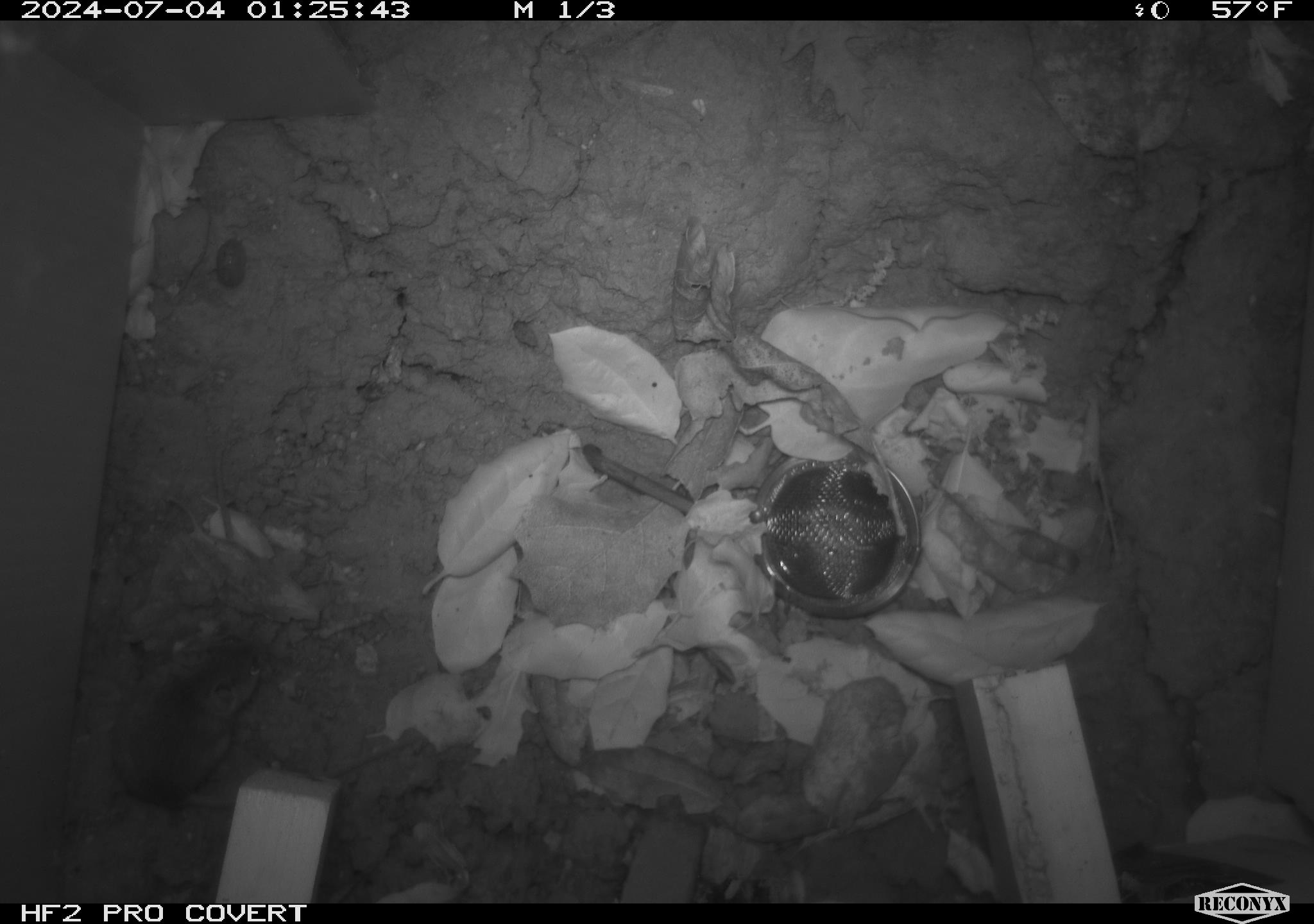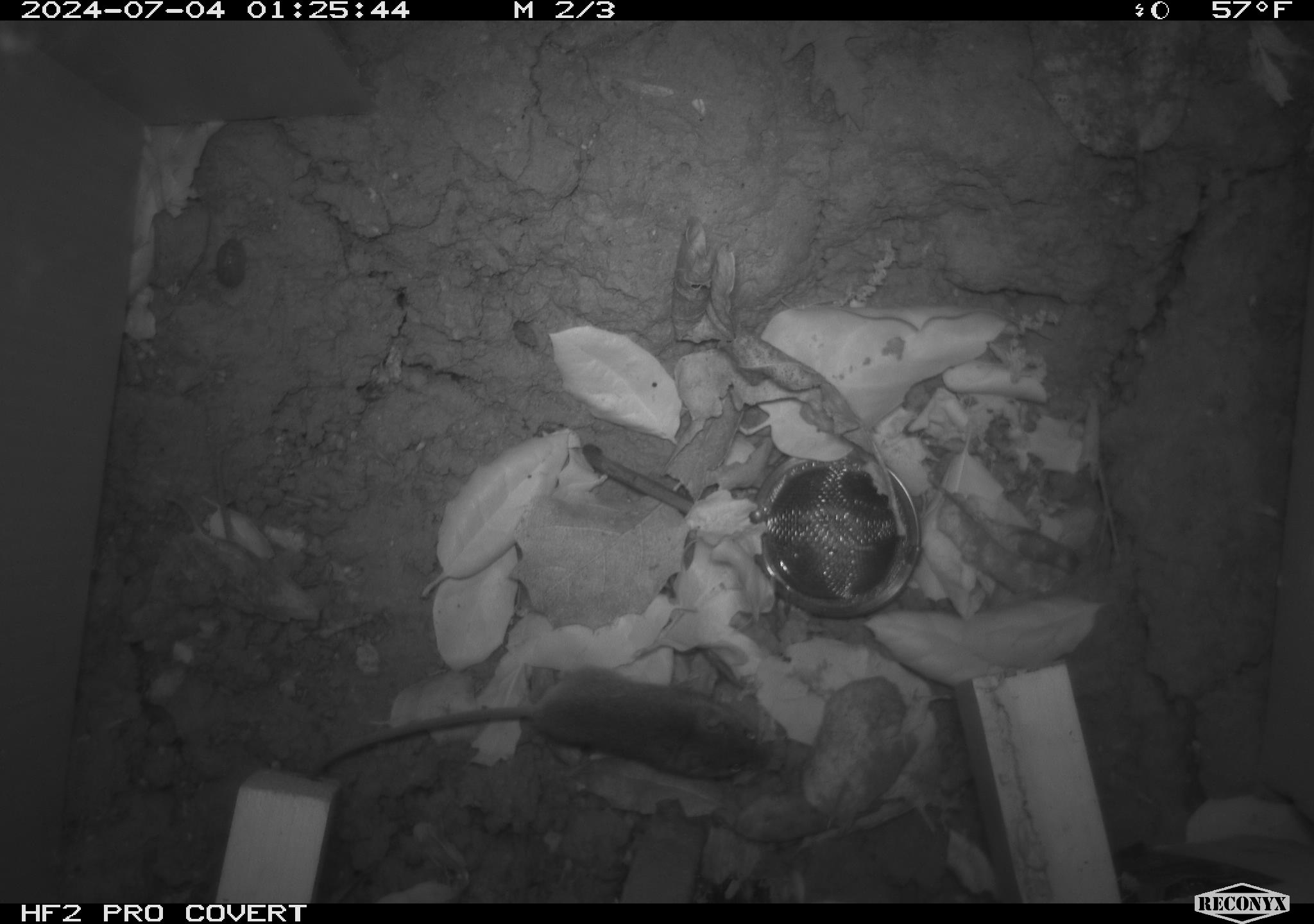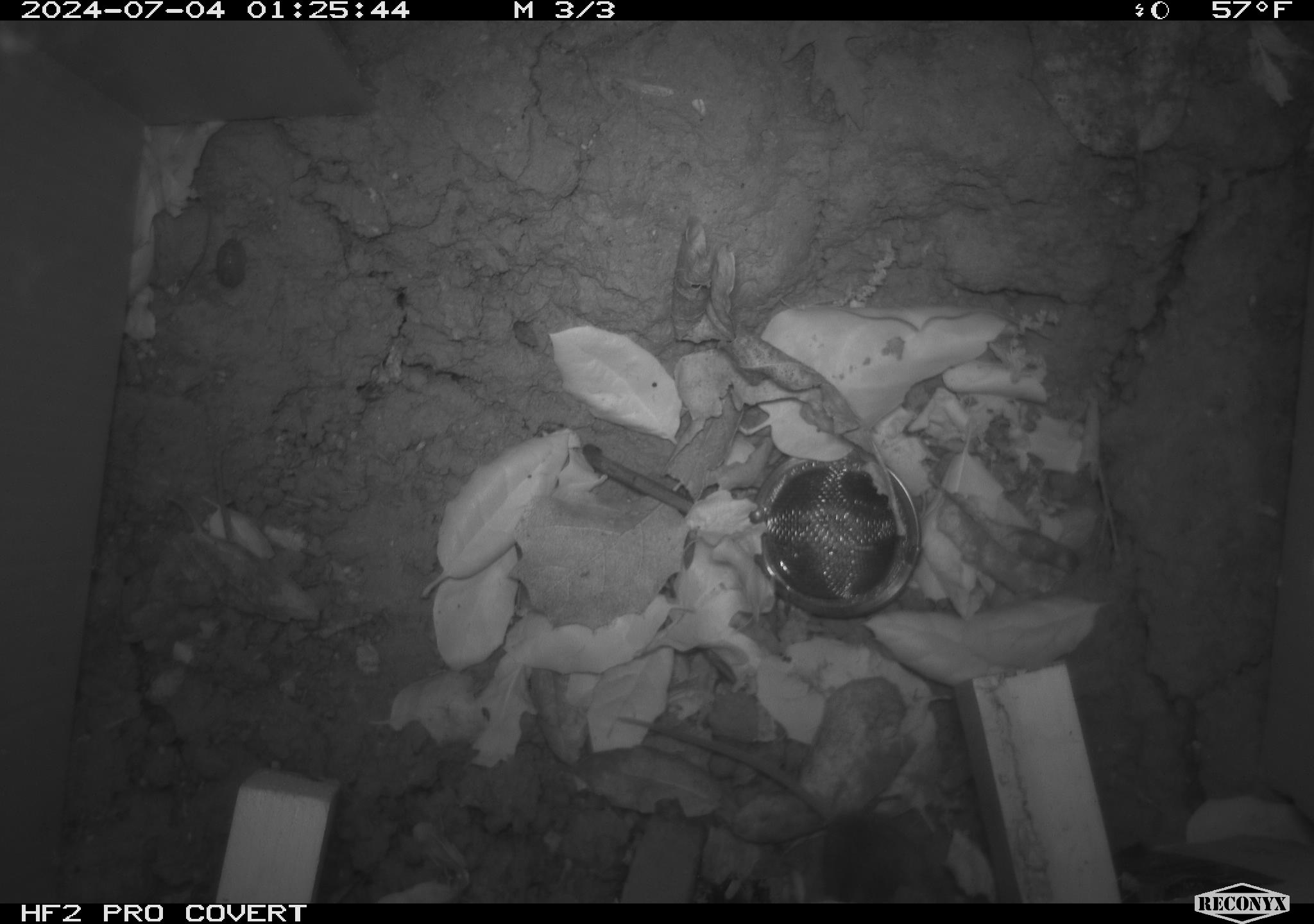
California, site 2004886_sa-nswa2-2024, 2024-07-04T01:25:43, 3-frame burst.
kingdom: Animalia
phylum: Chordata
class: Mammalia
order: Rodentia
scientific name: Rodentia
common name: rodent